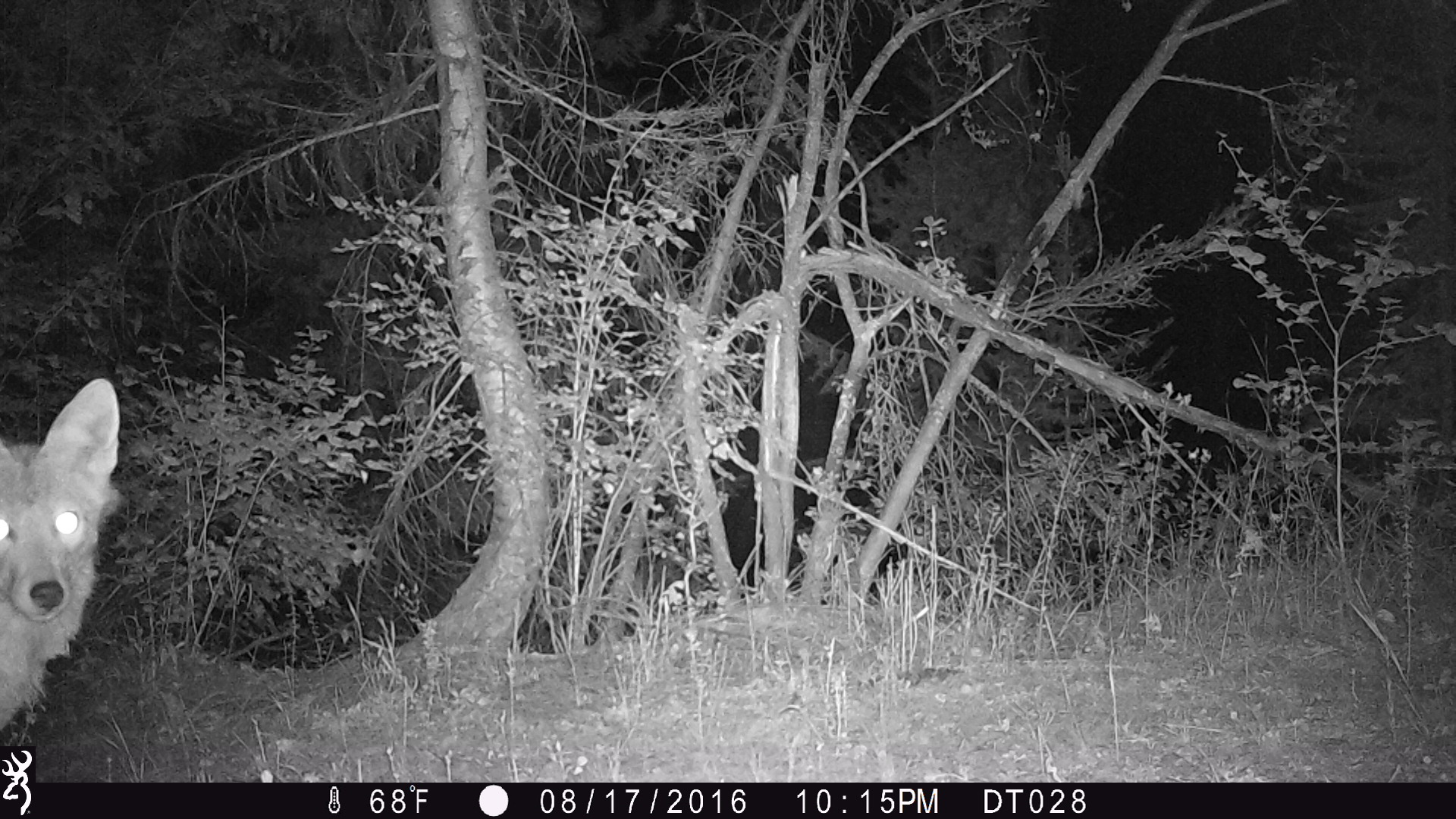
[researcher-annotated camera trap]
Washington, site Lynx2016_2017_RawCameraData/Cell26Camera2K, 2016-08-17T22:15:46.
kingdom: Animalia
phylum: Chordata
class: Mammalia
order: Carnivora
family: Canidae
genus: Canis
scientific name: Canis latrans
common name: coyote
Canis latrans (coyote). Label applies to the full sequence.